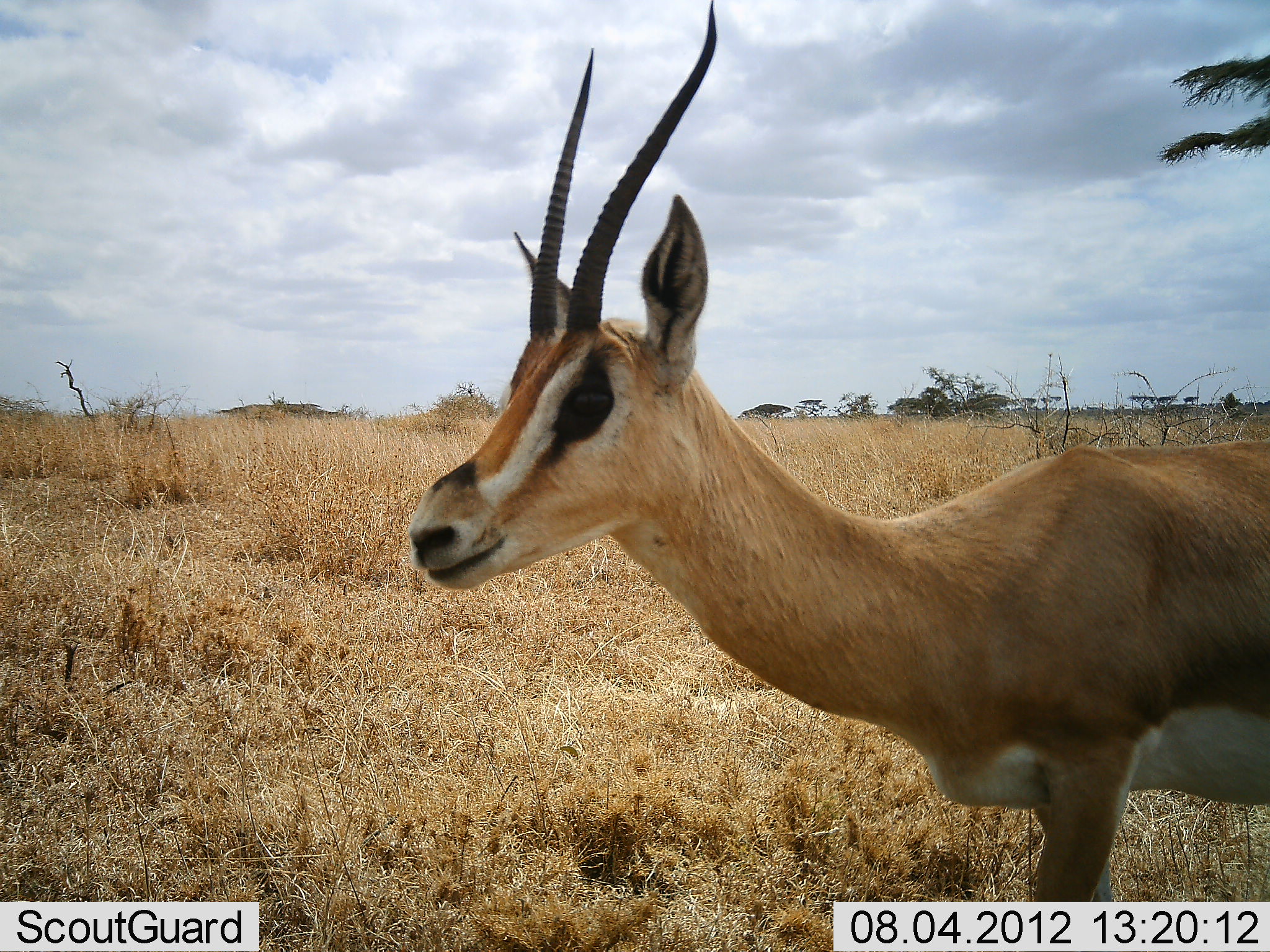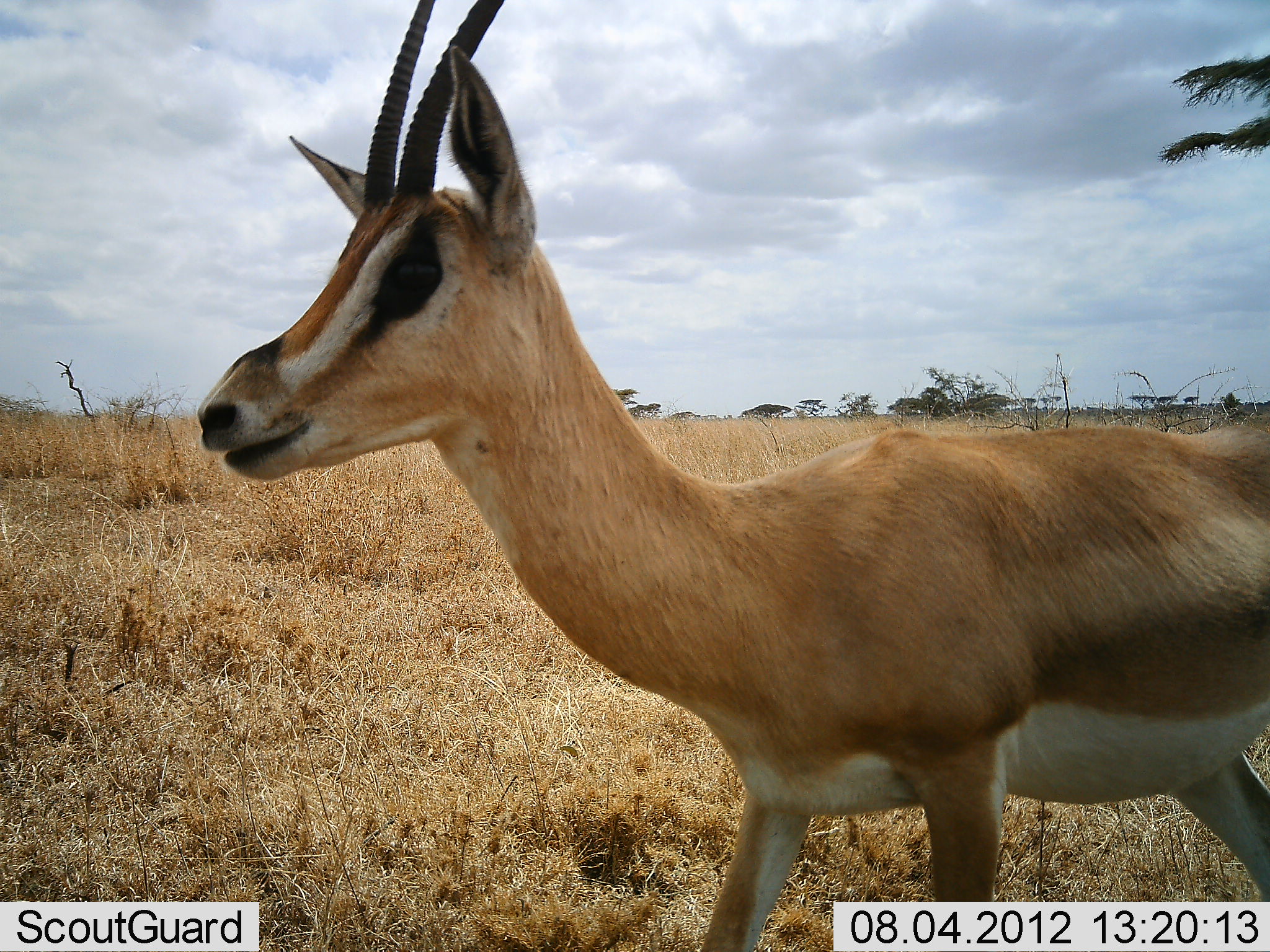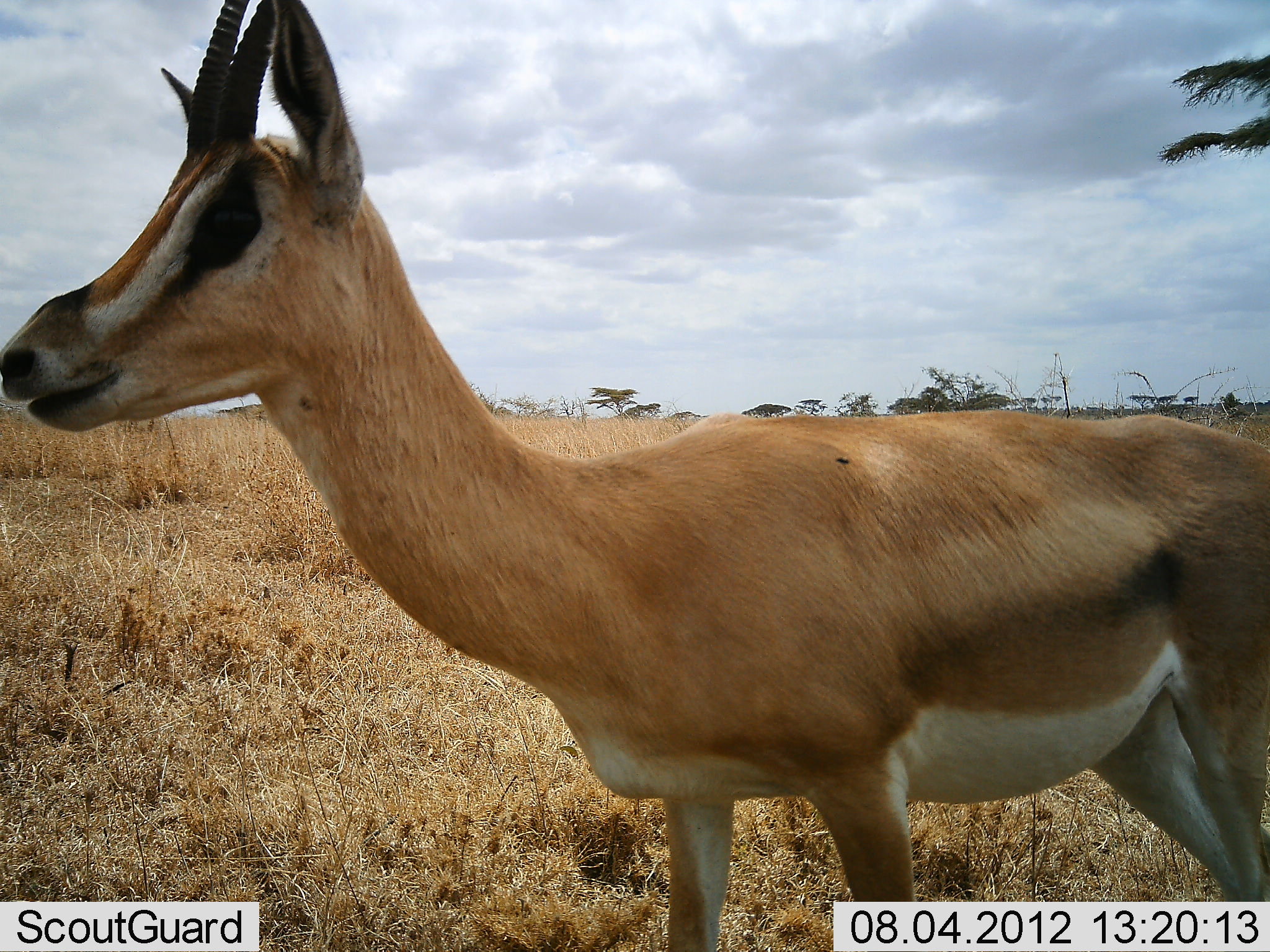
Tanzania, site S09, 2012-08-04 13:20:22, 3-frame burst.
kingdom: Animalia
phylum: Chordata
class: Mammalia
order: Artiodactyla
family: Bovidae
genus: Nanger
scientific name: Nanger granti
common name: grant's gazelle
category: gazellegrants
Gazellegrants (grant's gazelle) (Nanger granti), count 1. Behavior (volunteer vote fractions): standing 10%, resting 0%, moving 90%, interacting 0%. Young present (vote fraction): 0%. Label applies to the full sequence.